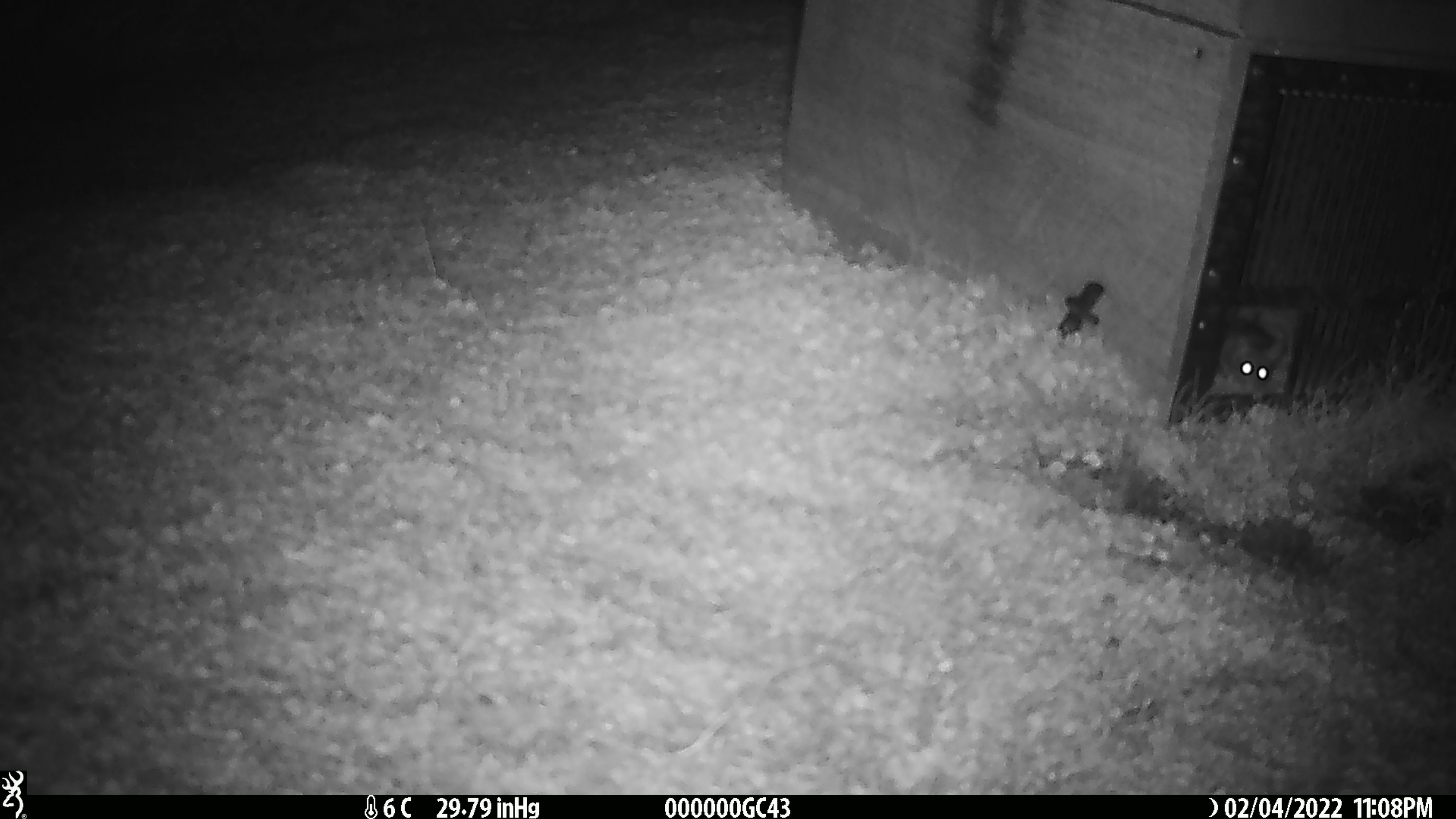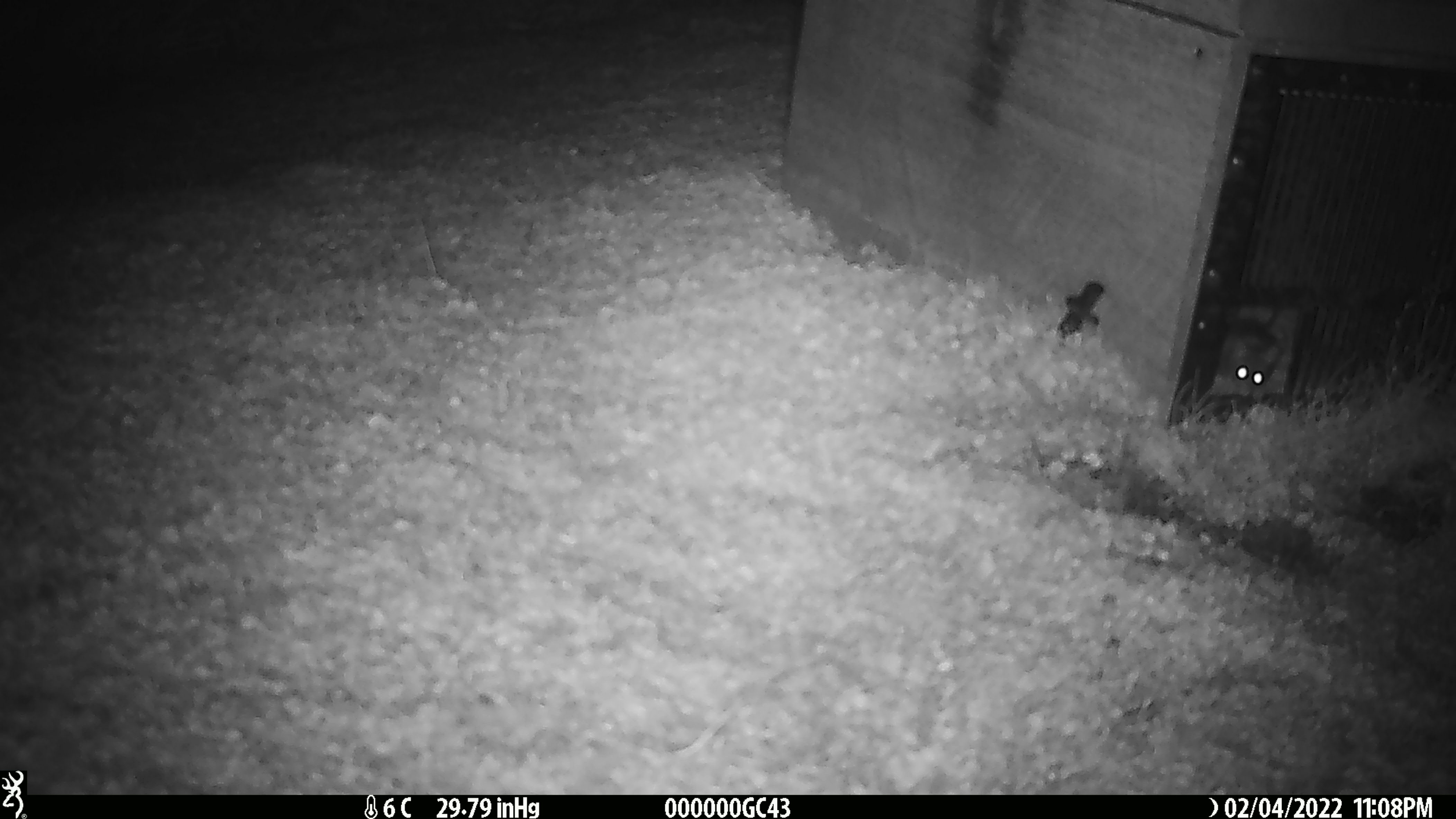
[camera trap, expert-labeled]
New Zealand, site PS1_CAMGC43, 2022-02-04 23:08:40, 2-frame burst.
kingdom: Animalia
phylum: Chordata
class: Mammalia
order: Rodentia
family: Muridae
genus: Mus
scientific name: Mus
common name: mouse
Mouse (Mus).